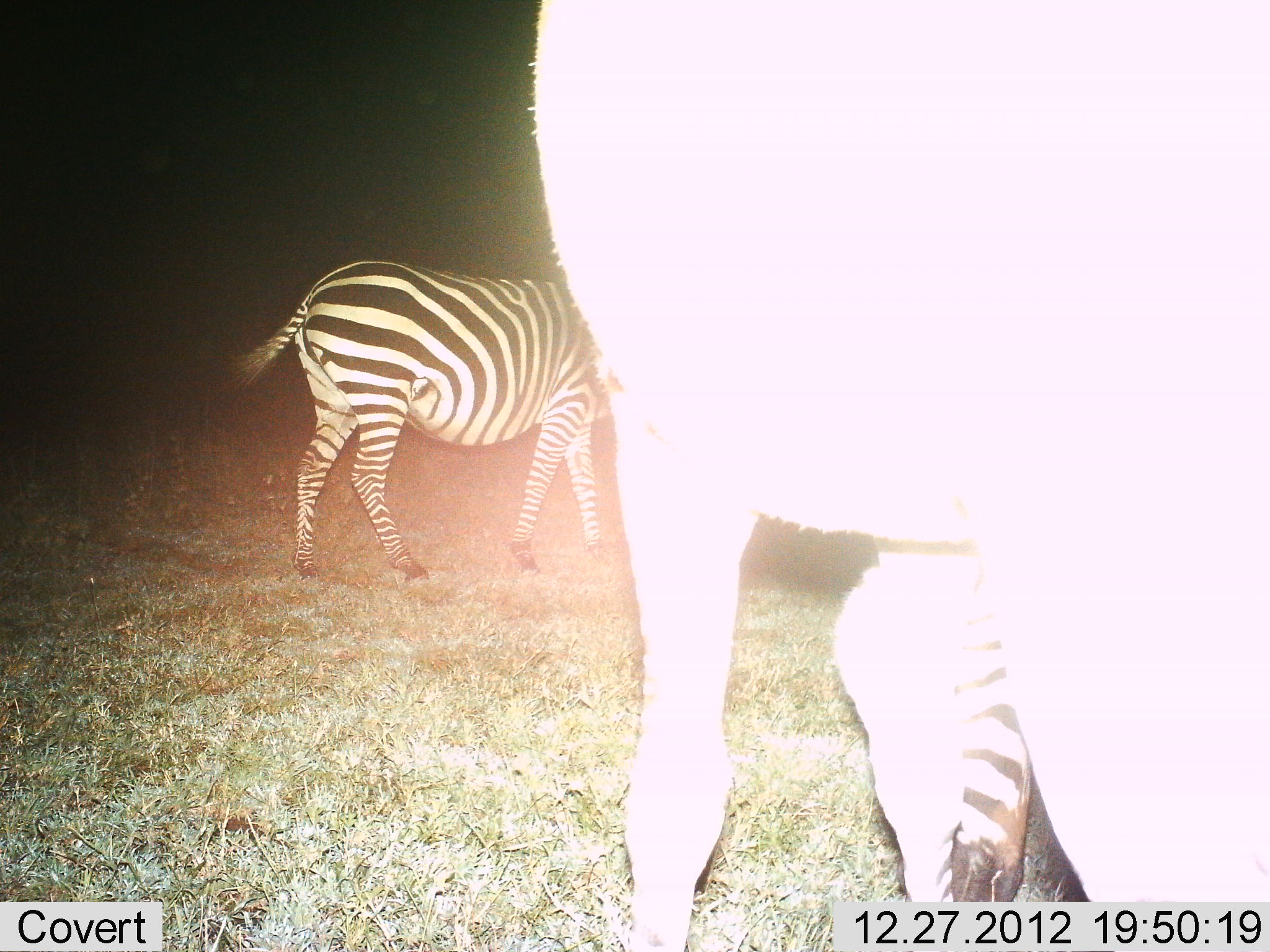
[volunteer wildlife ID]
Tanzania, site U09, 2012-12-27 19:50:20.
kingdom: Animalia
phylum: Chordata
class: Mammalia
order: Perissodactyla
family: Equidae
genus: Equus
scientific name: Equus quagga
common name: plains zebra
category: zebra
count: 2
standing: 90%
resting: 0%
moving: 30%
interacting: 0%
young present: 10%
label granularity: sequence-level